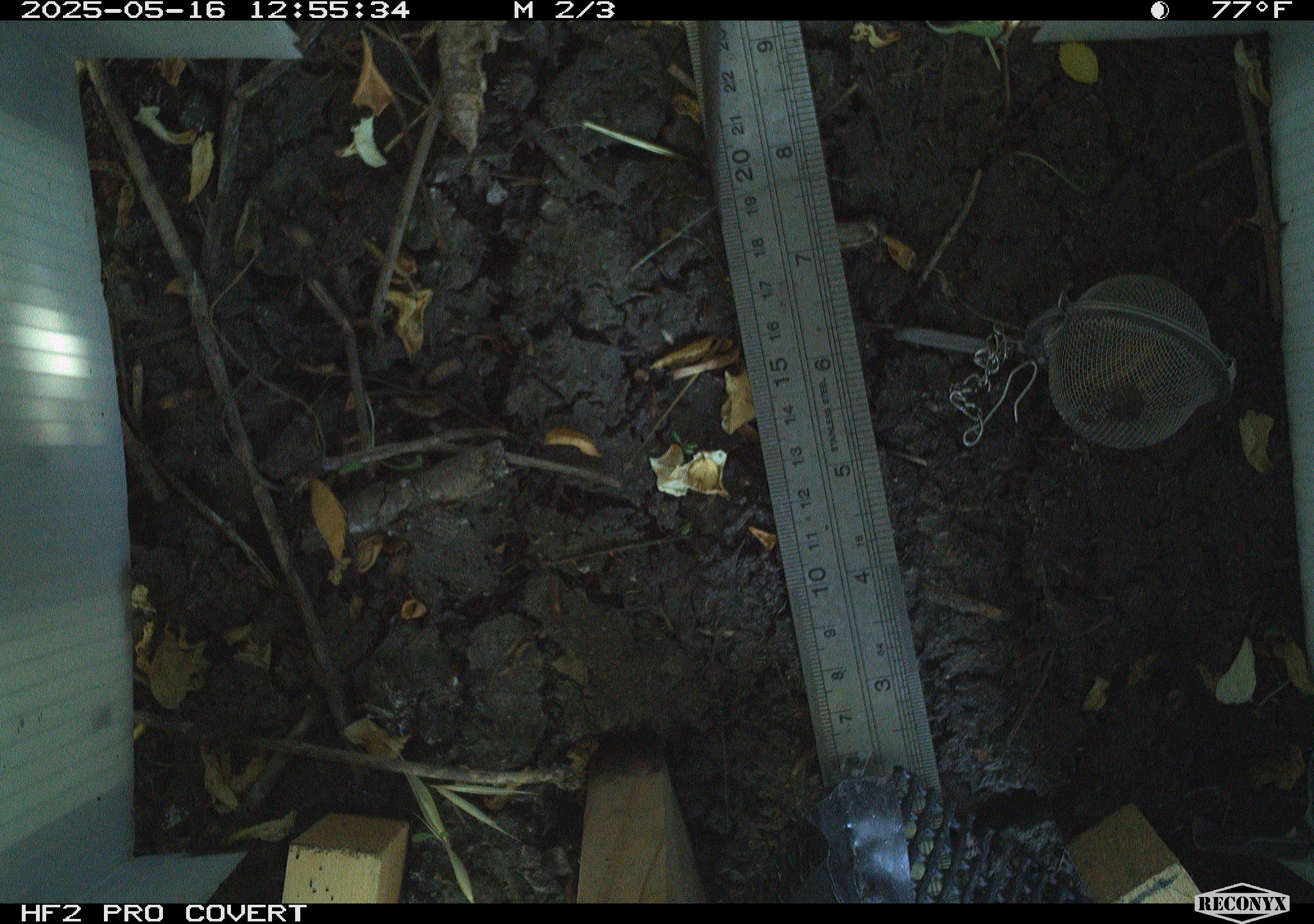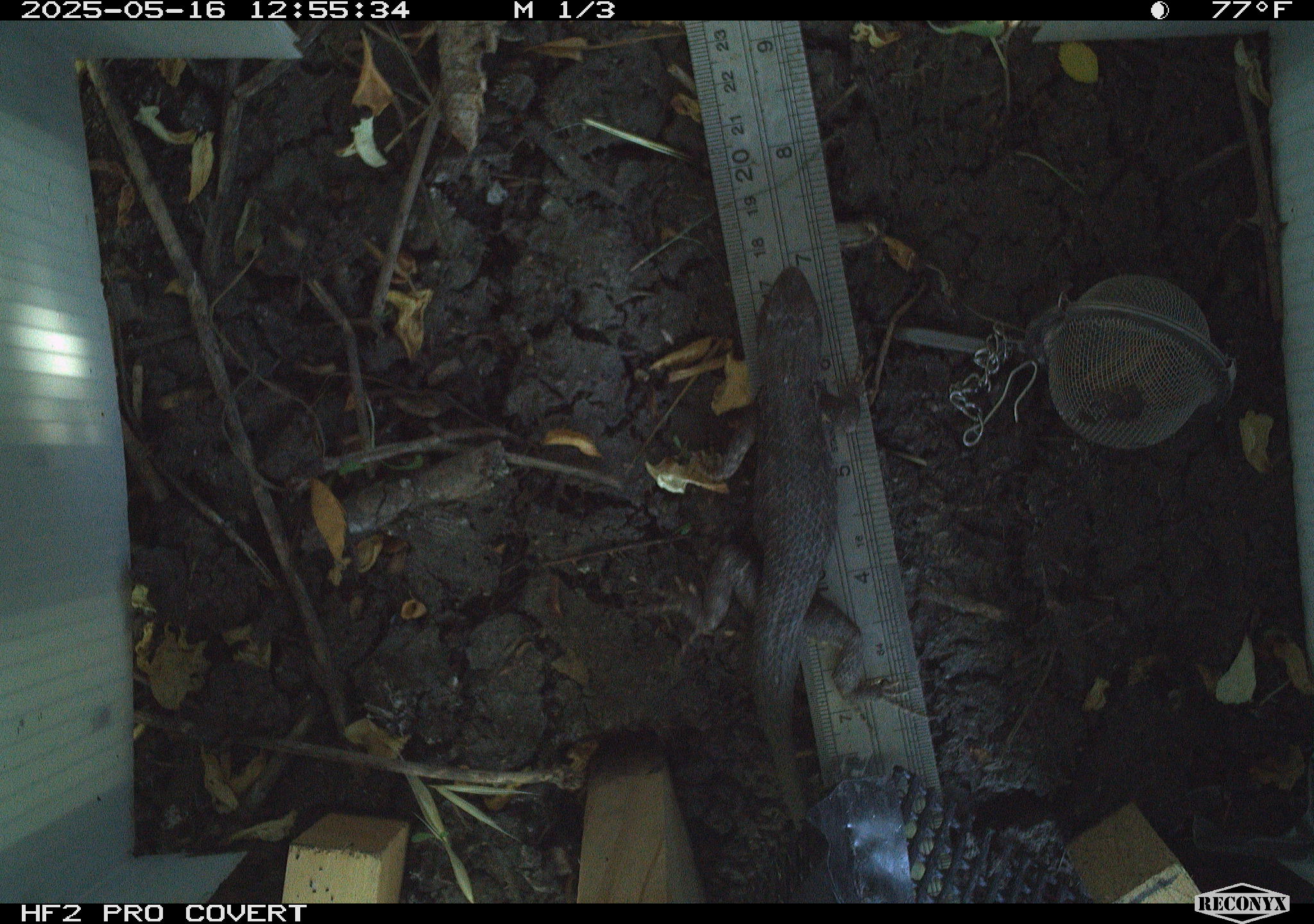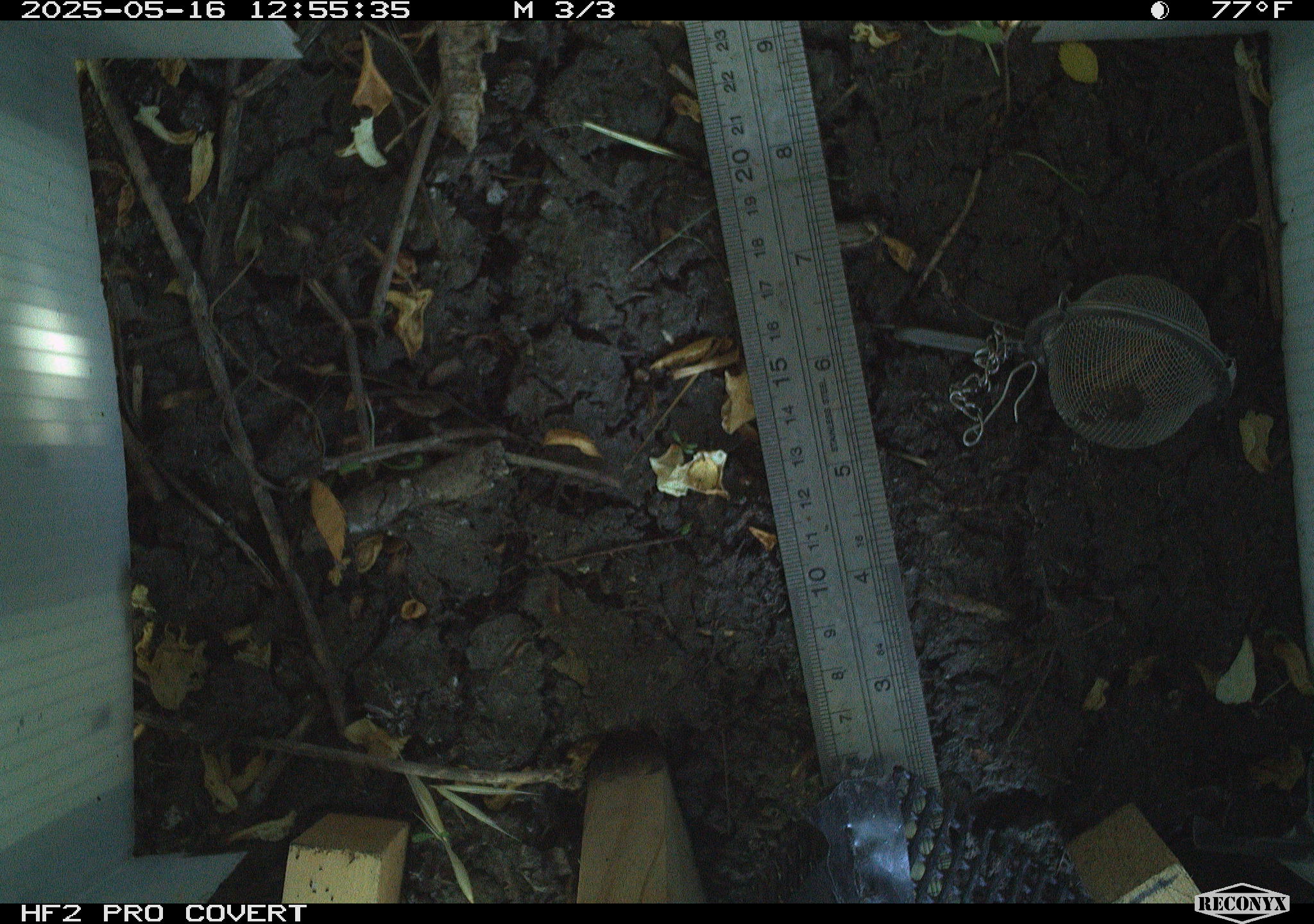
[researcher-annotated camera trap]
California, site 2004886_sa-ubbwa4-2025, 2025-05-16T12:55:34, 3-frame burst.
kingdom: Animalia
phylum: Chordata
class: Reptilia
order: Squamata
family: Phrynosomatidae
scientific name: Phrynosomatidae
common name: north american spiny lizards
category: sceloporus/uta species